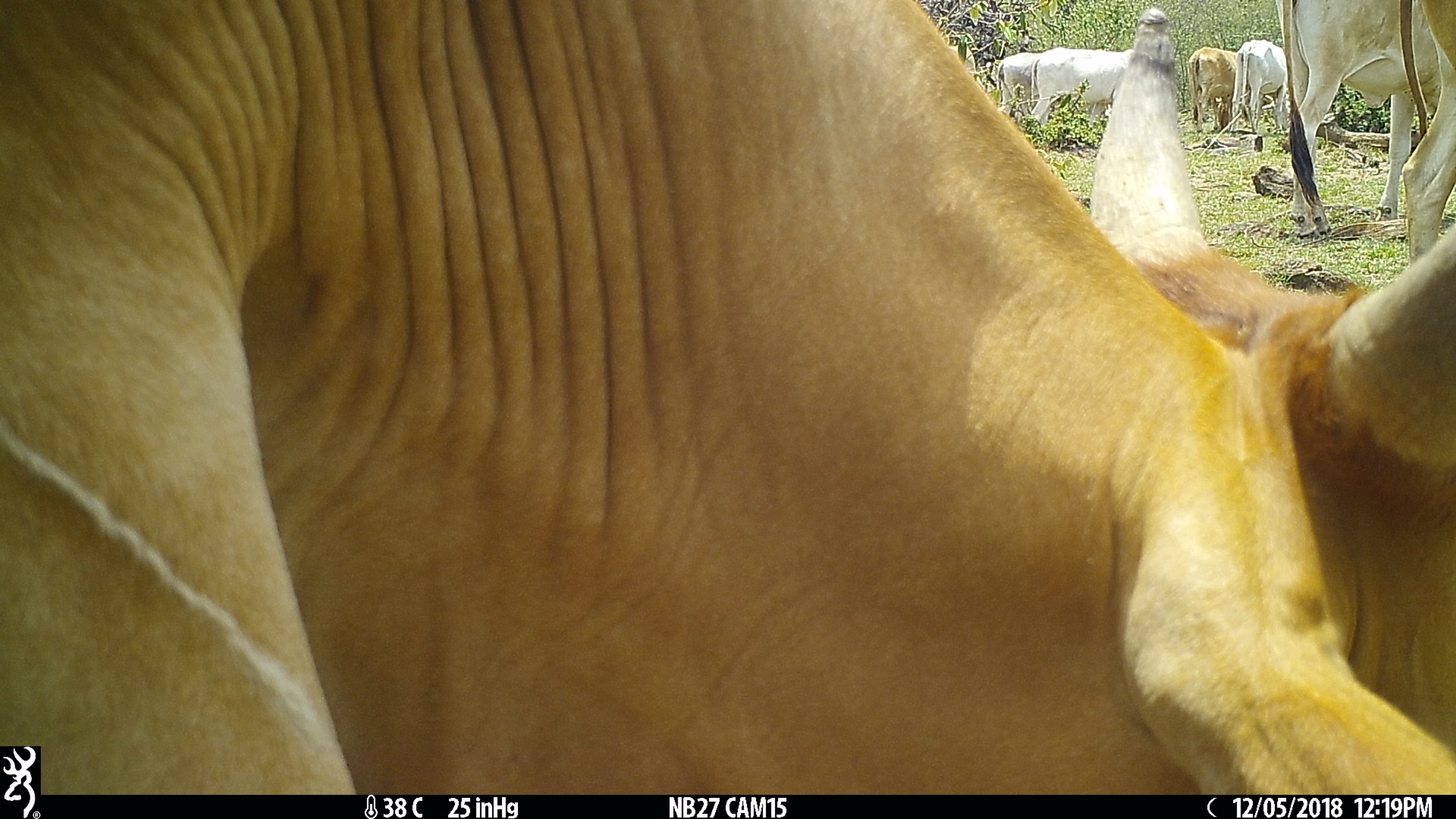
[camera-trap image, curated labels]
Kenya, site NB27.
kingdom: Animalia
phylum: Chordata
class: Mammalia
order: Artiodactyla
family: Bovidae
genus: Bos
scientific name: Bos taurus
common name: cattle